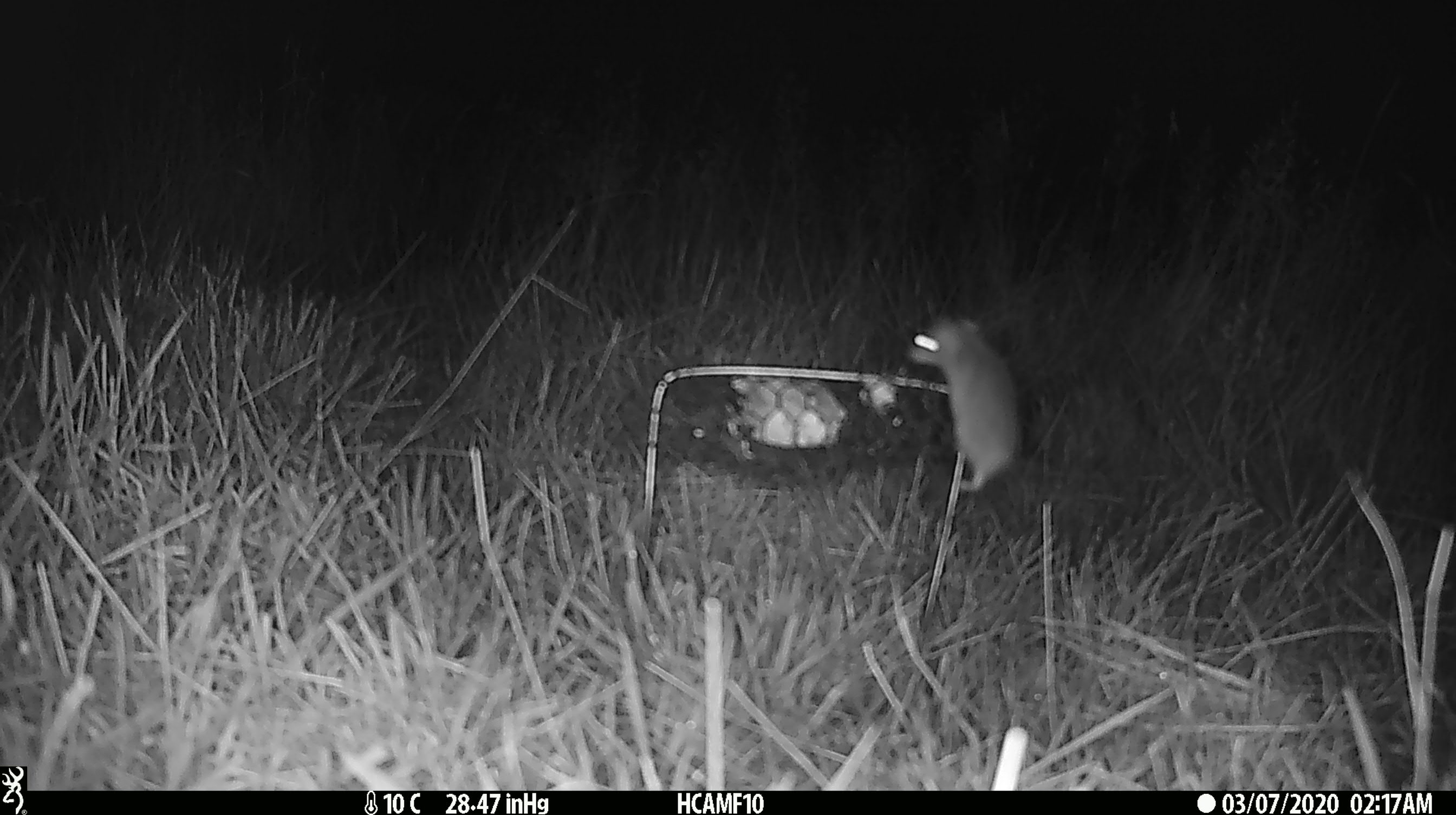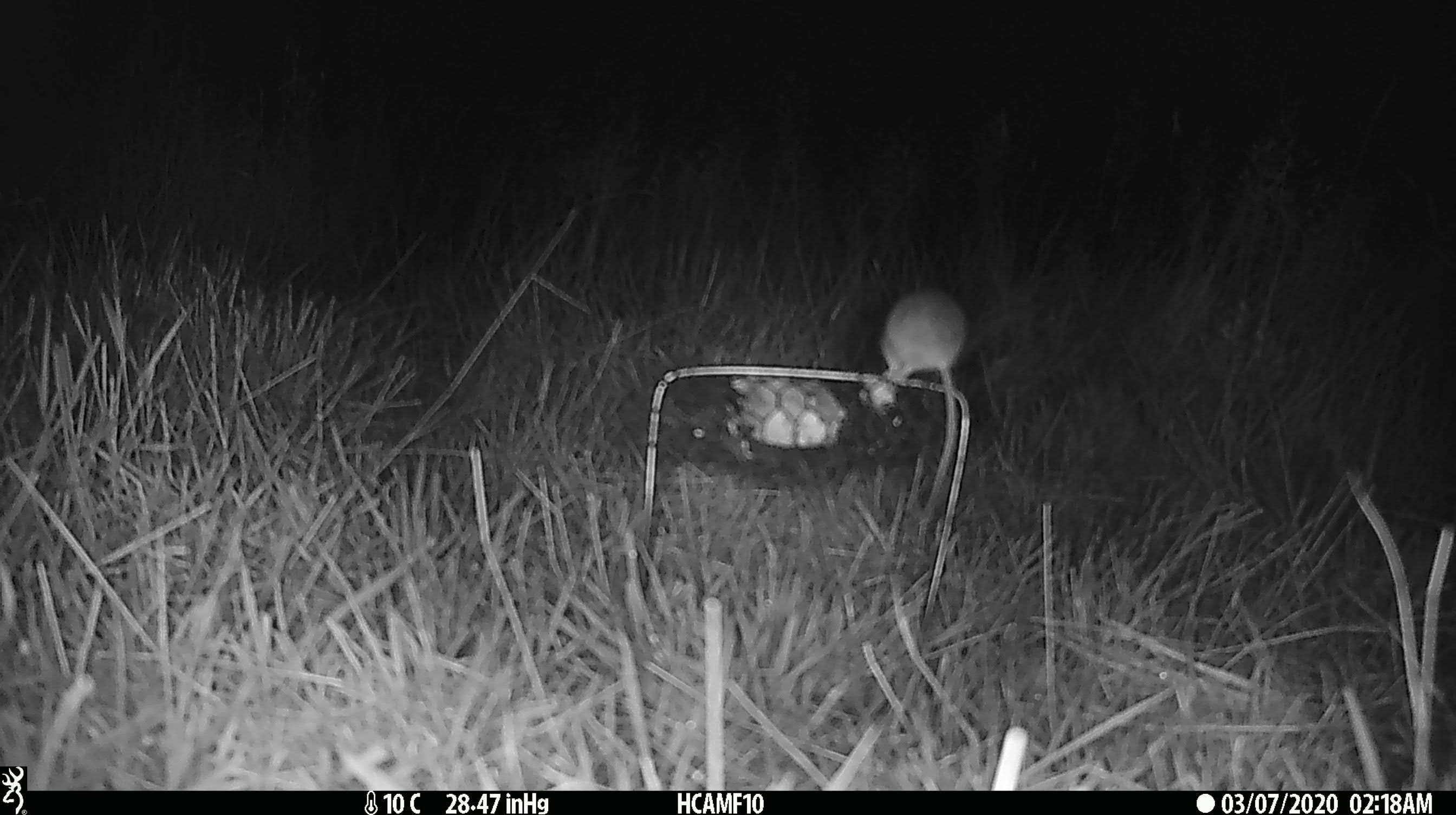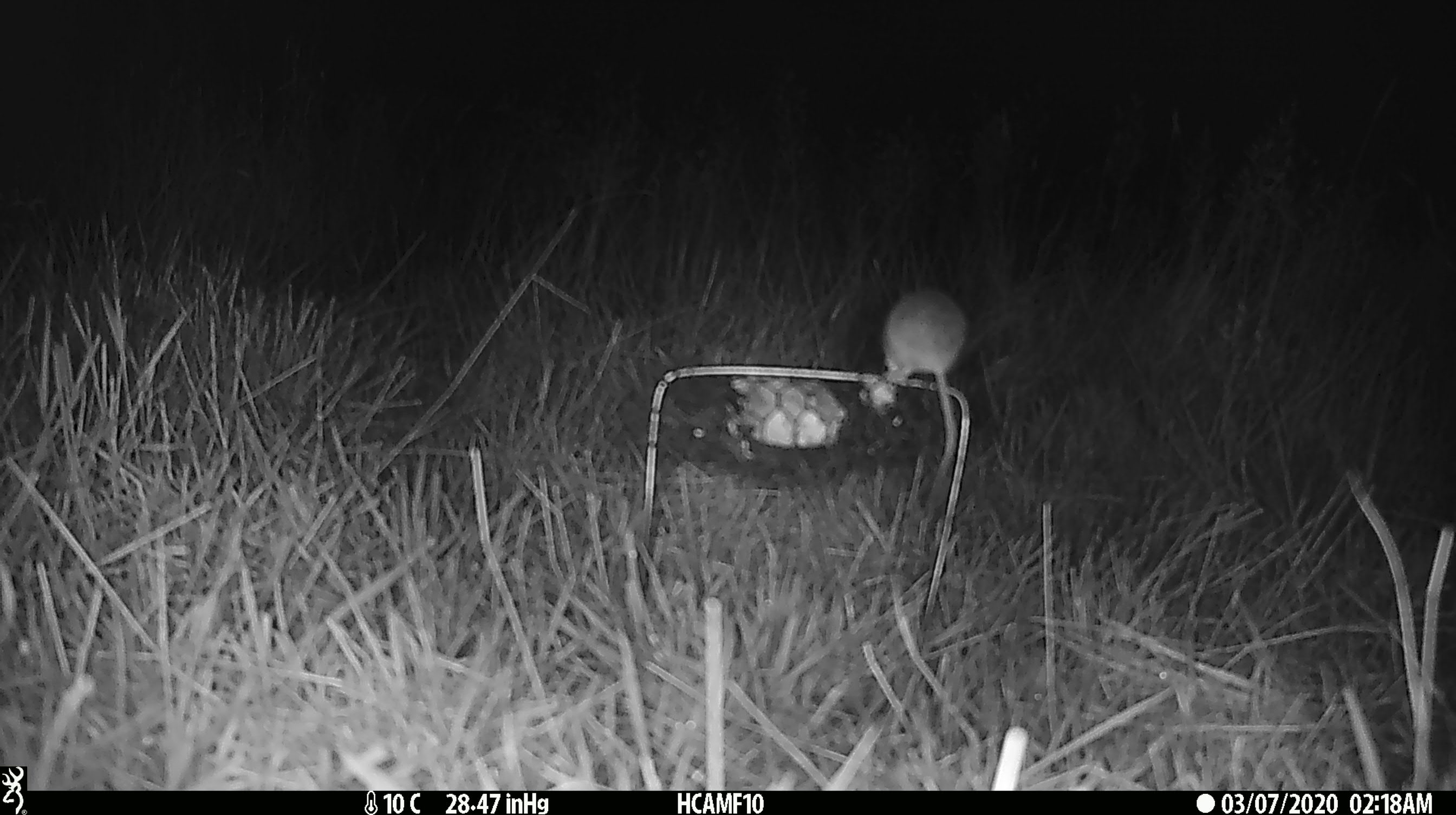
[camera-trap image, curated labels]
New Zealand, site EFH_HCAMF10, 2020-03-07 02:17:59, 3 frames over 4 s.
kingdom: Animalia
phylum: Chordata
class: Mammalia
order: Rodentia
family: Muridae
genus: Mus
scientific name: Mus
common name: mouse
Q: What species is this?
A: Mouse (Mus).